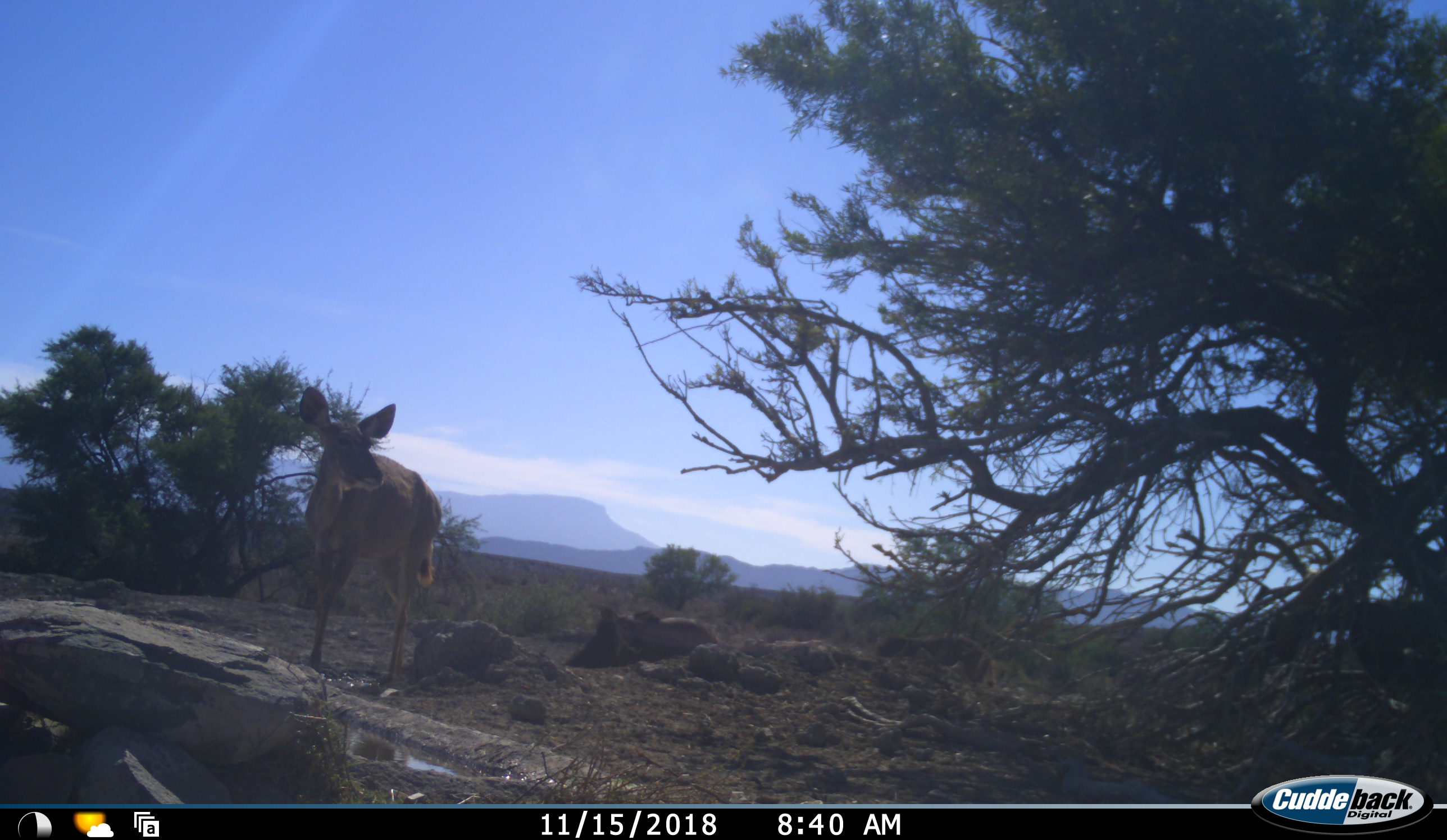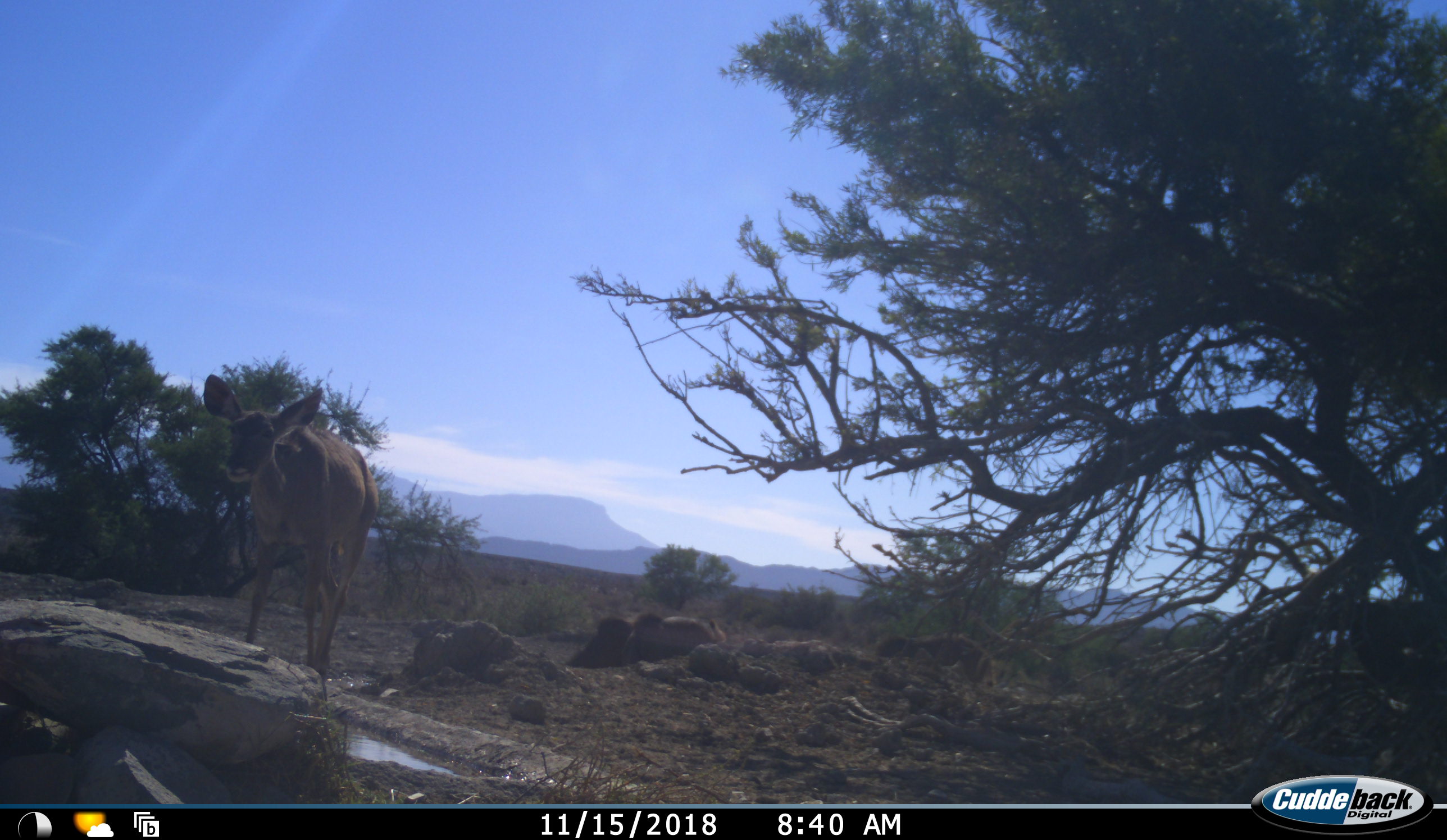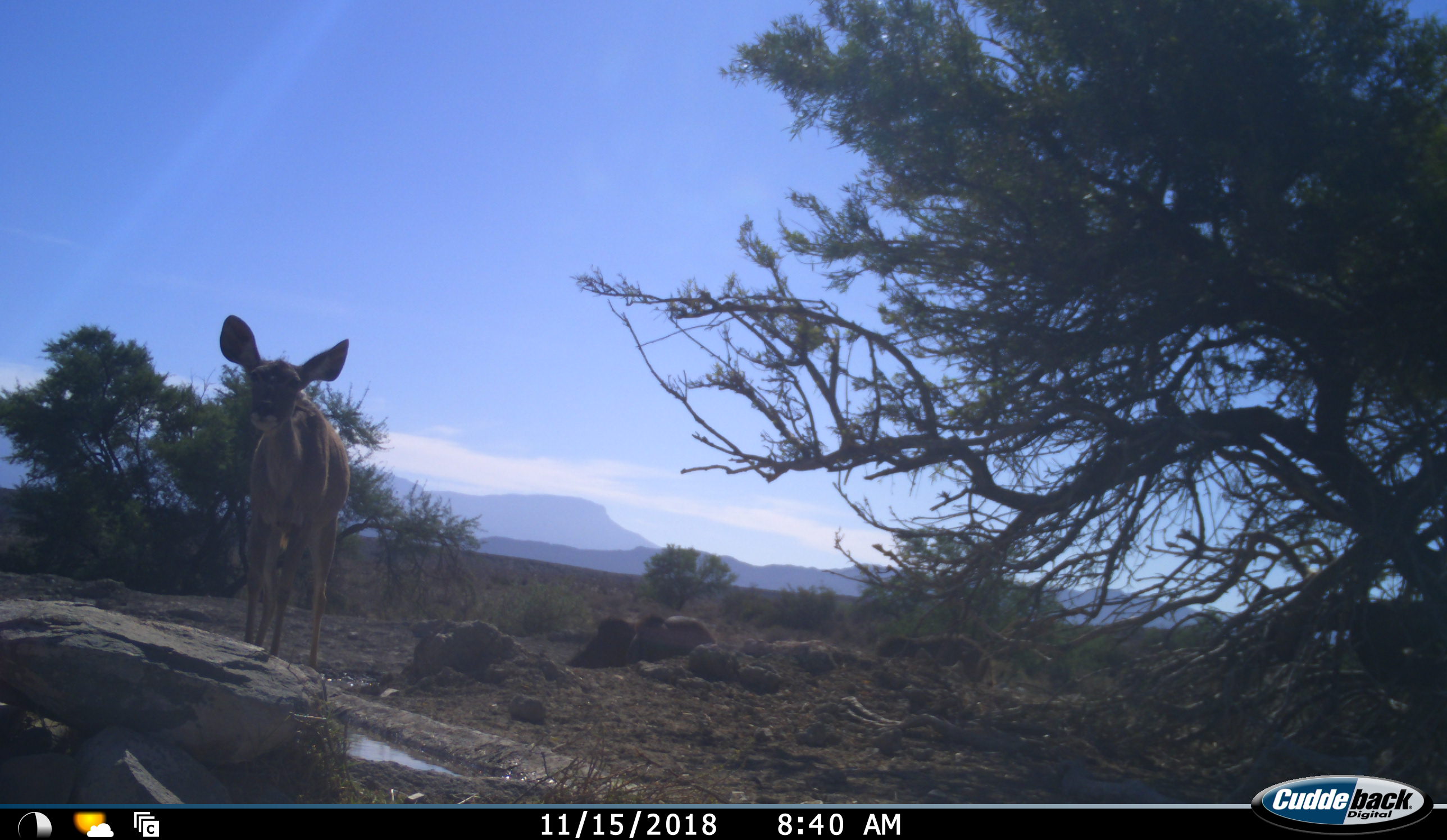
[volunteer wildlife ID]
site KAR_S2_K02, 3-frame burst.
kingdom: Animalia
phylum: Chordata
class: Mammalia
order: Artiodactyla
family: Bovidae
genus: Tragelaphus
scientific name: Tragelaphus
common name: kudu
Kudu (Tragelaphus), count 1. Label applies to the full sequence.